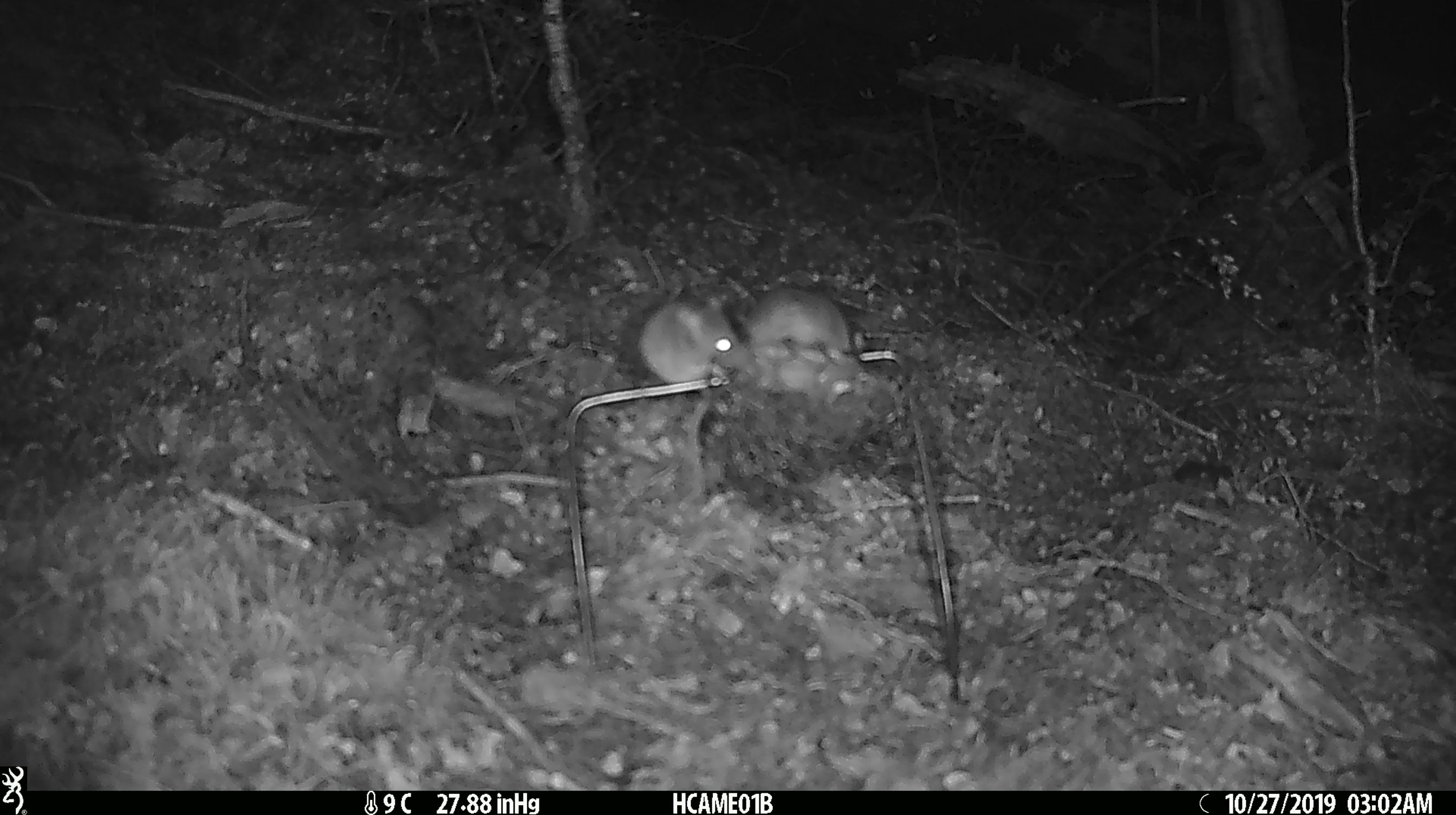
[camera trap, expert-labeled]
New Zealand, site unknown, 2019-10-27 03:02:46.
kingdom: Animalia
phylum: Chordata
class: Mammalia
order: Rodentia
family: Muridae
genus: Mus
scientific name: Mus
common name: mouse